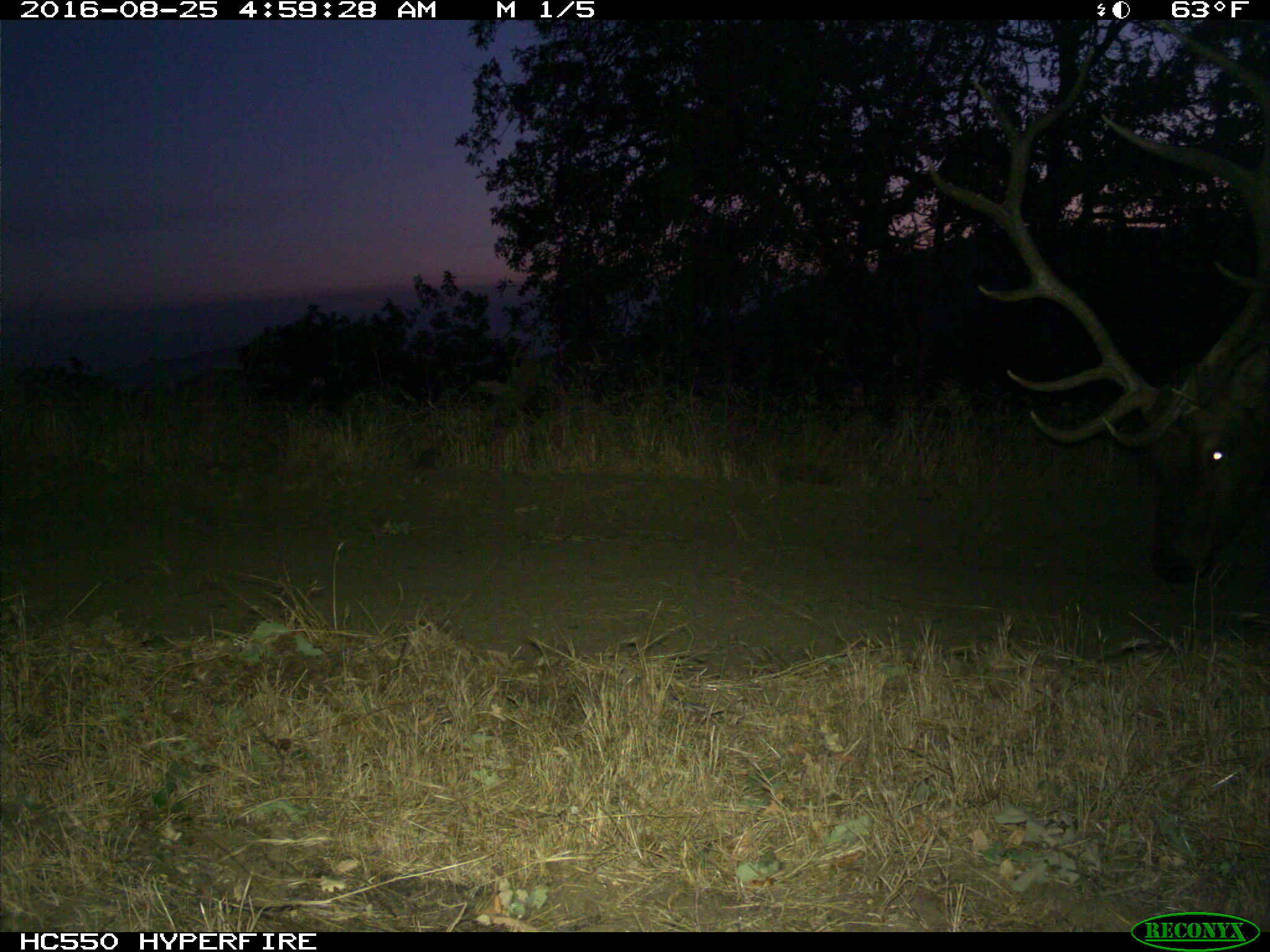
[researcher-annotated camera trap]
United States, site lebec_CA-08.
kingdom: Animalia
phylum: Chordata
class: Mammalia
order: Artiodactyla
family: Cervidae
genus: Cervus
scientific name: Cervus canadensis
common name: elk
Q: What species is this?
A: Cervus canadensis (elk).